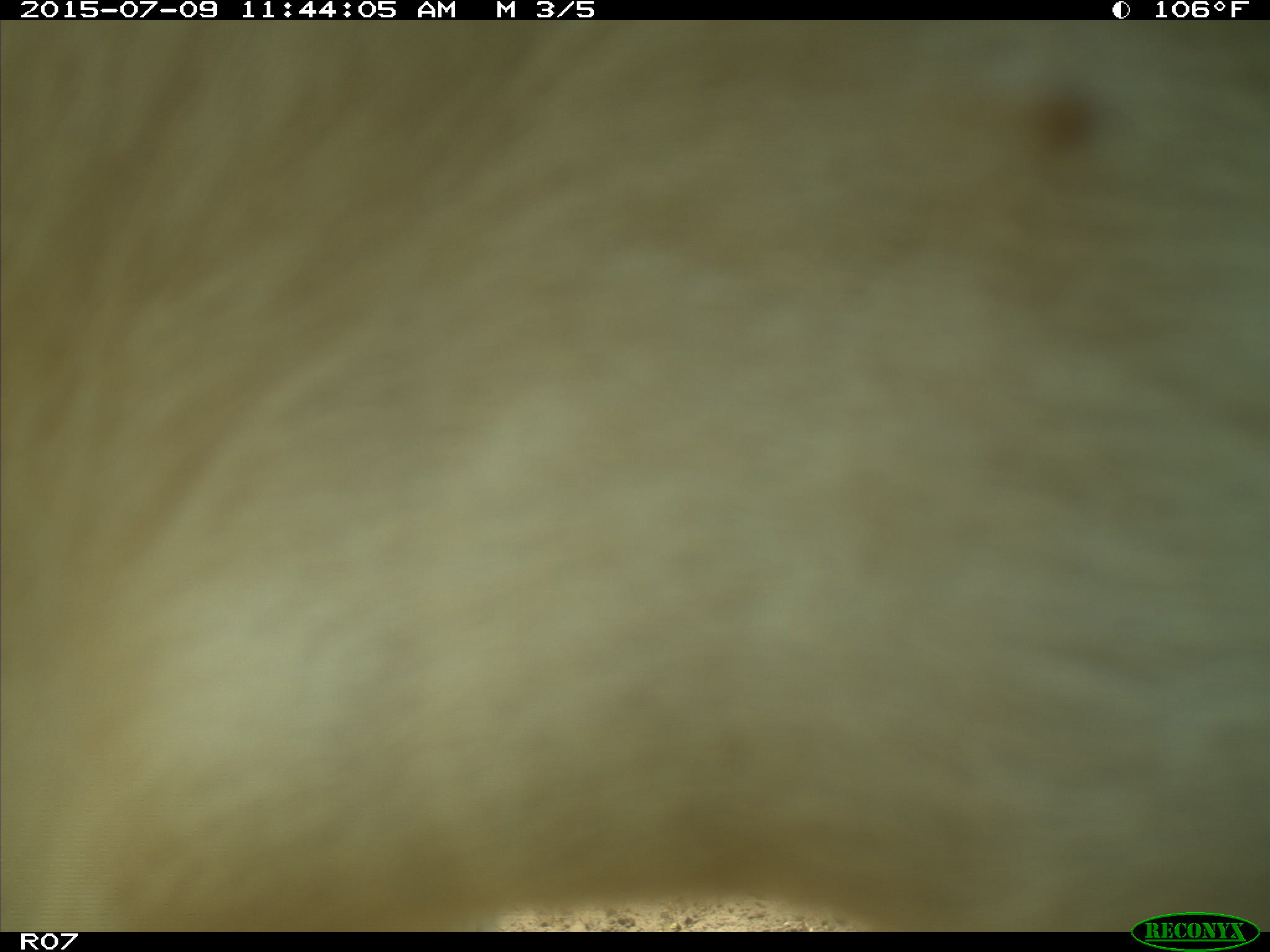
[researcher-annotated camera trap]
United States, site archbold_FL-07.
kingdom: Animalia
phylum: Chordata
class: Mammalia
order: Artiodactyla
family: Bovidae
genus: Bos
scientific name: Bos taurus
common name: domestic cow